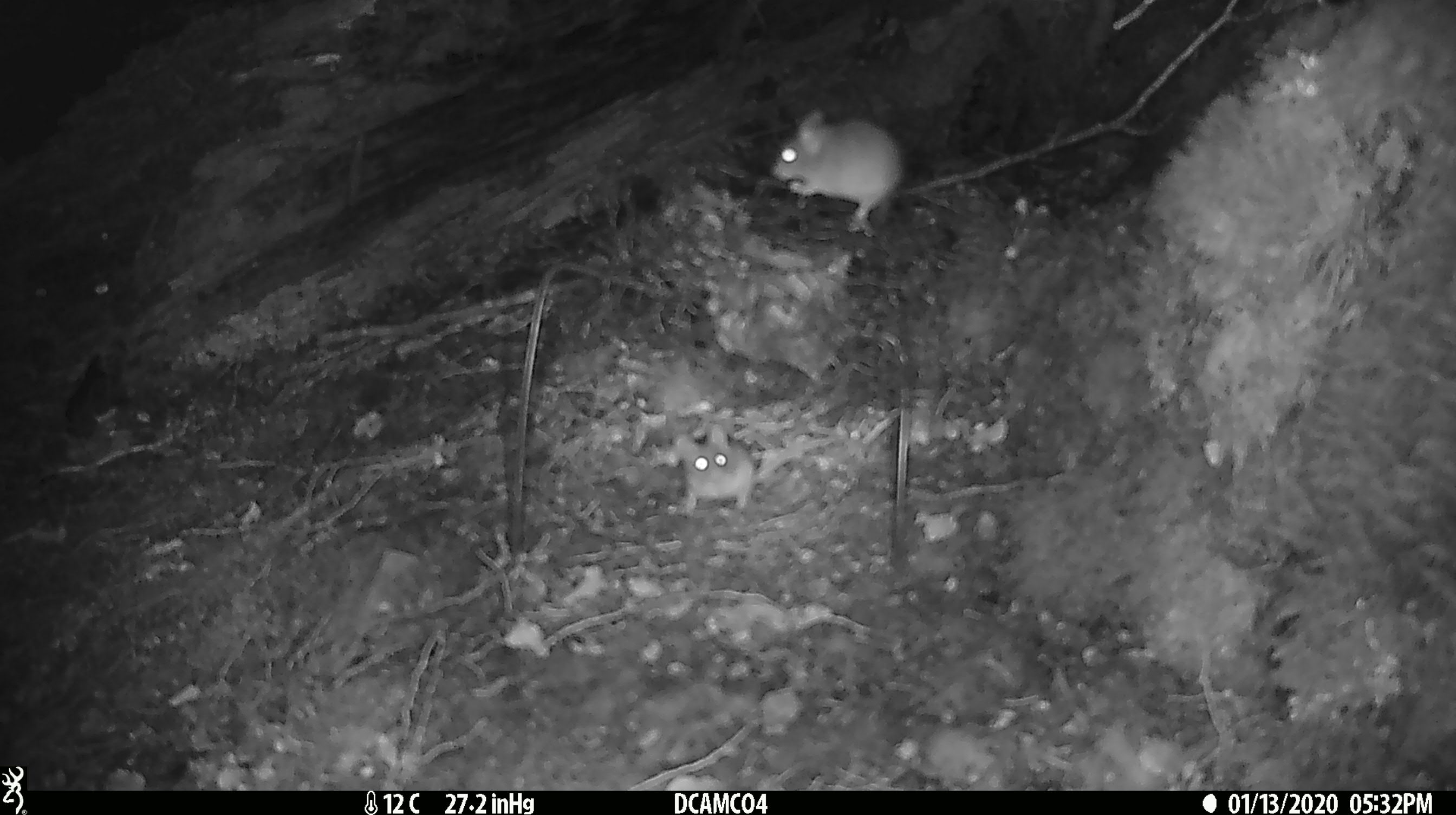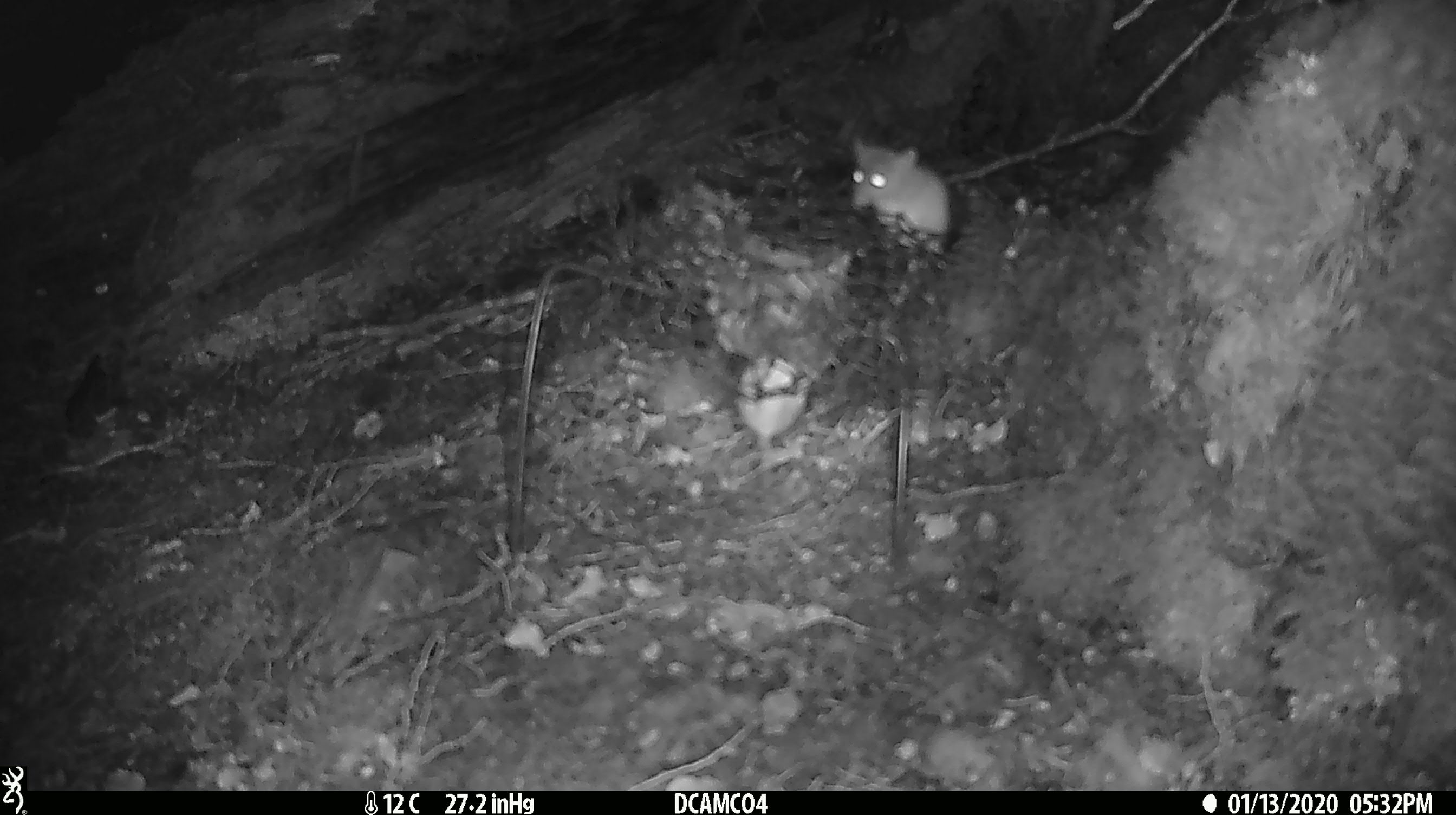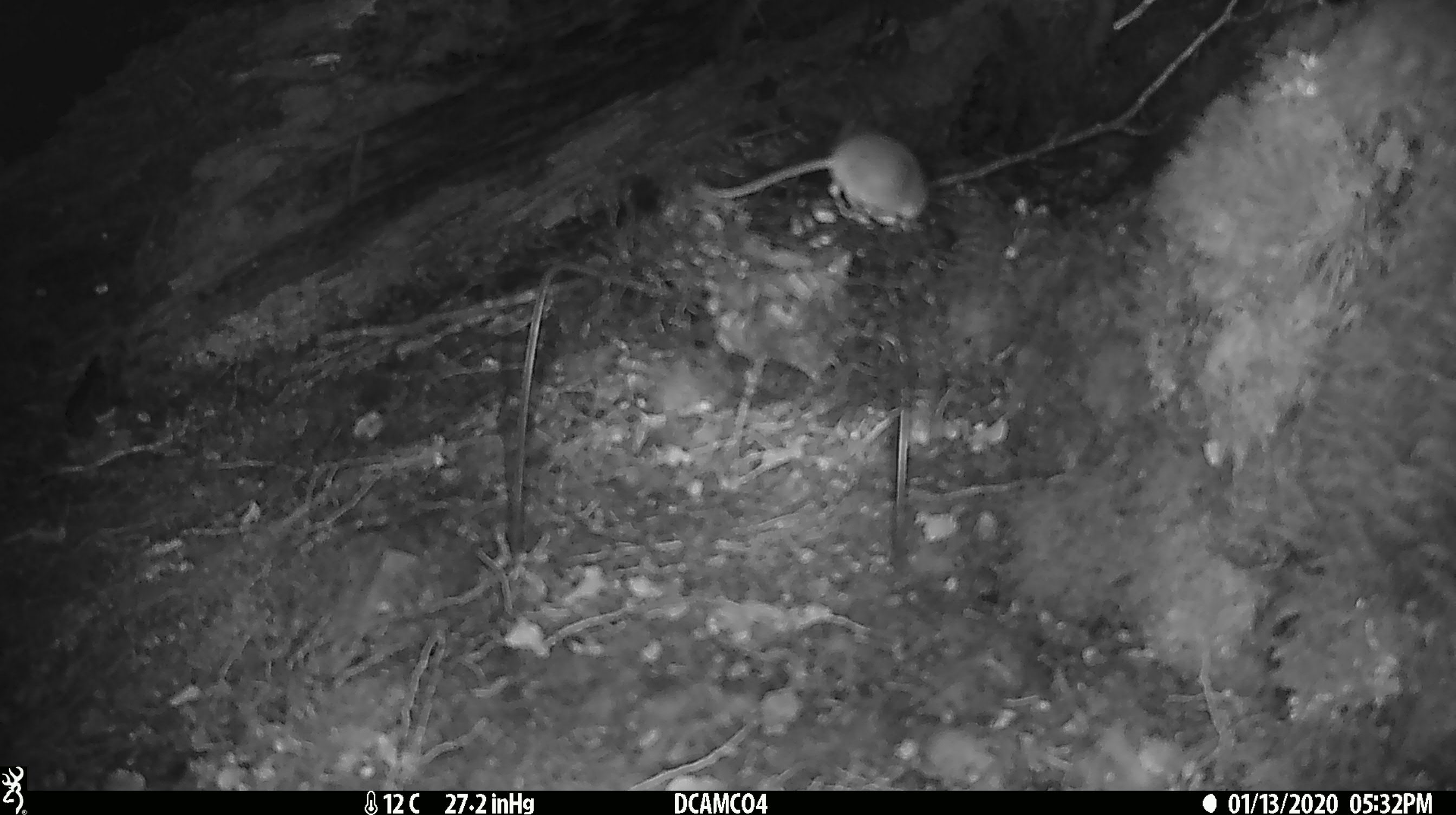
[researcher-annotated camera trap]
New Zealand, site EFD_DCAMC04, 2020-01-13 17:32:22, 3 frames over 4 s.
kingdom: Animalia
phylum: Chordata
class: Mammalia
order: Rodentia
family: Muridae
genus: Mus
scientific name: Mus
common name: mouse